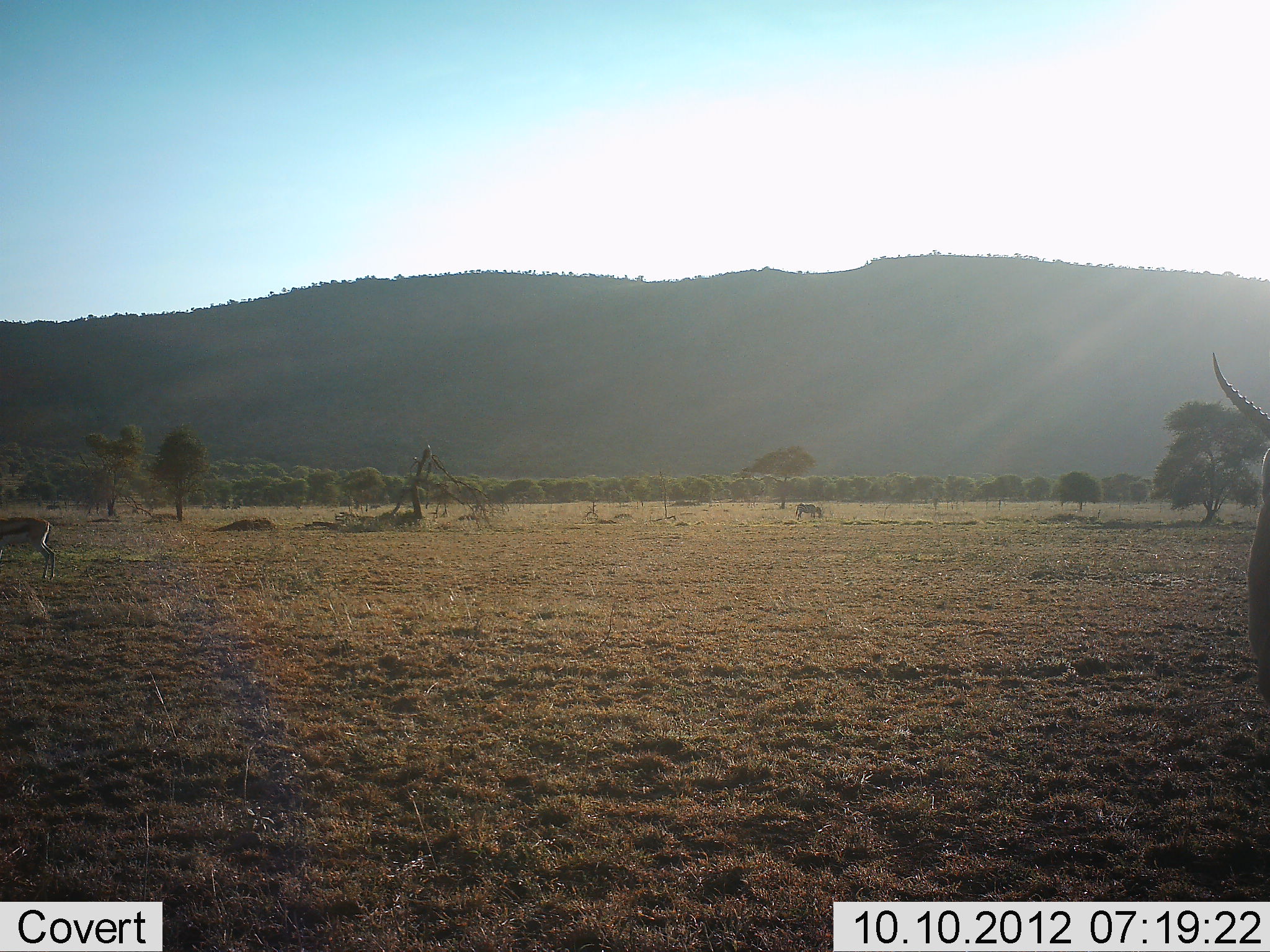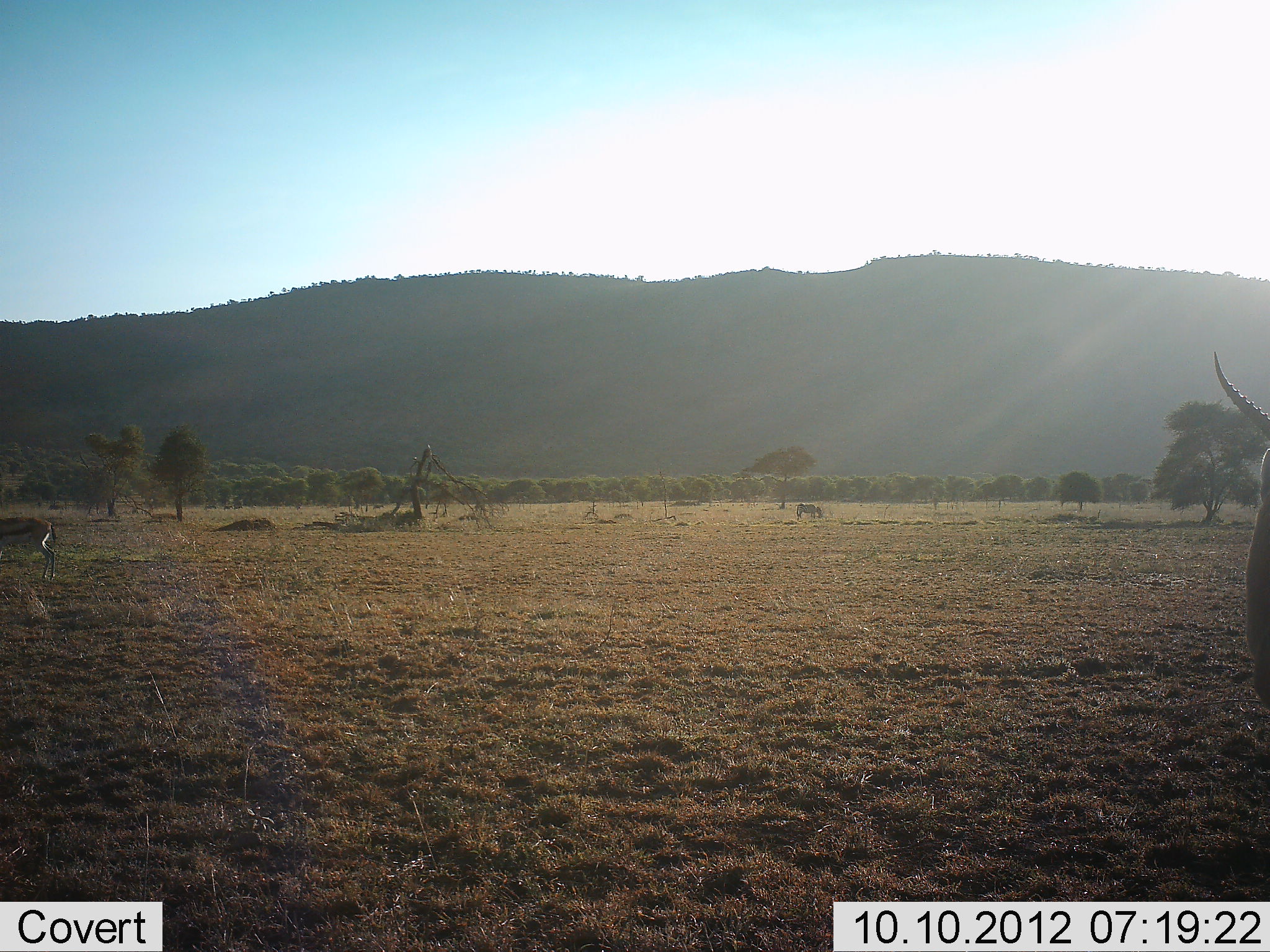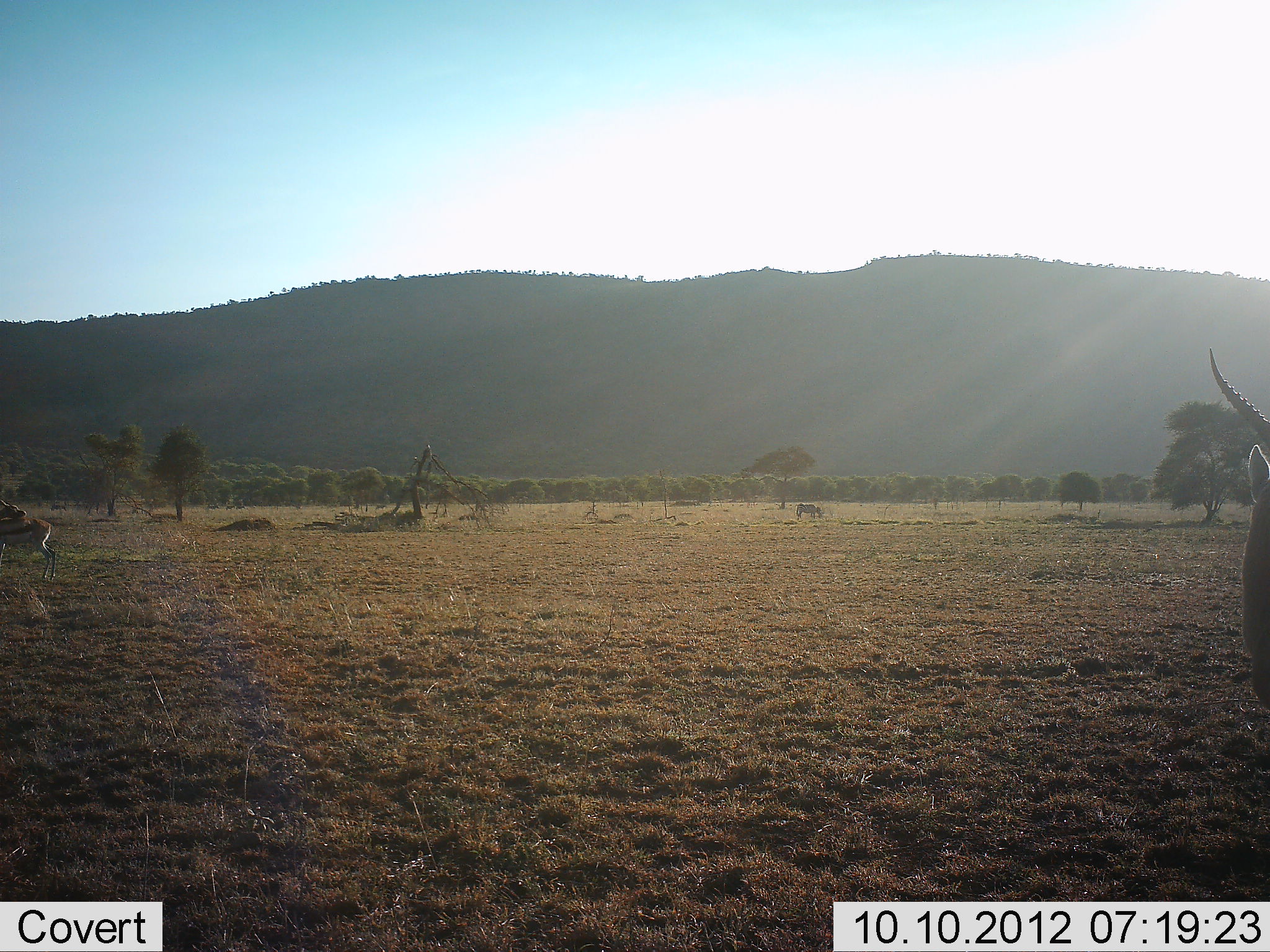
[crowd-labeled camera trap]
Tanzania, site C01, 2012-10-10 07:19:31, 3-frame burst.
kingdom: Animalia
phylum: Chordata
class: Mammalia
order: Artiodactyla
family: Bovidae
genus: Eudorcas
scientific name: Eudorcas thomsonii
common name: thomson's gazelle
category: gazellethomsons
Gazellethomsons (thomson's gazelle) (Eudorcas thomsonii), count 2. Behavior (volunteer vote fractions): standing 100%, resting 0%, moving 8%, interacting 0%. Young present (vote fraction): 0%. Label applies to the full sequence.